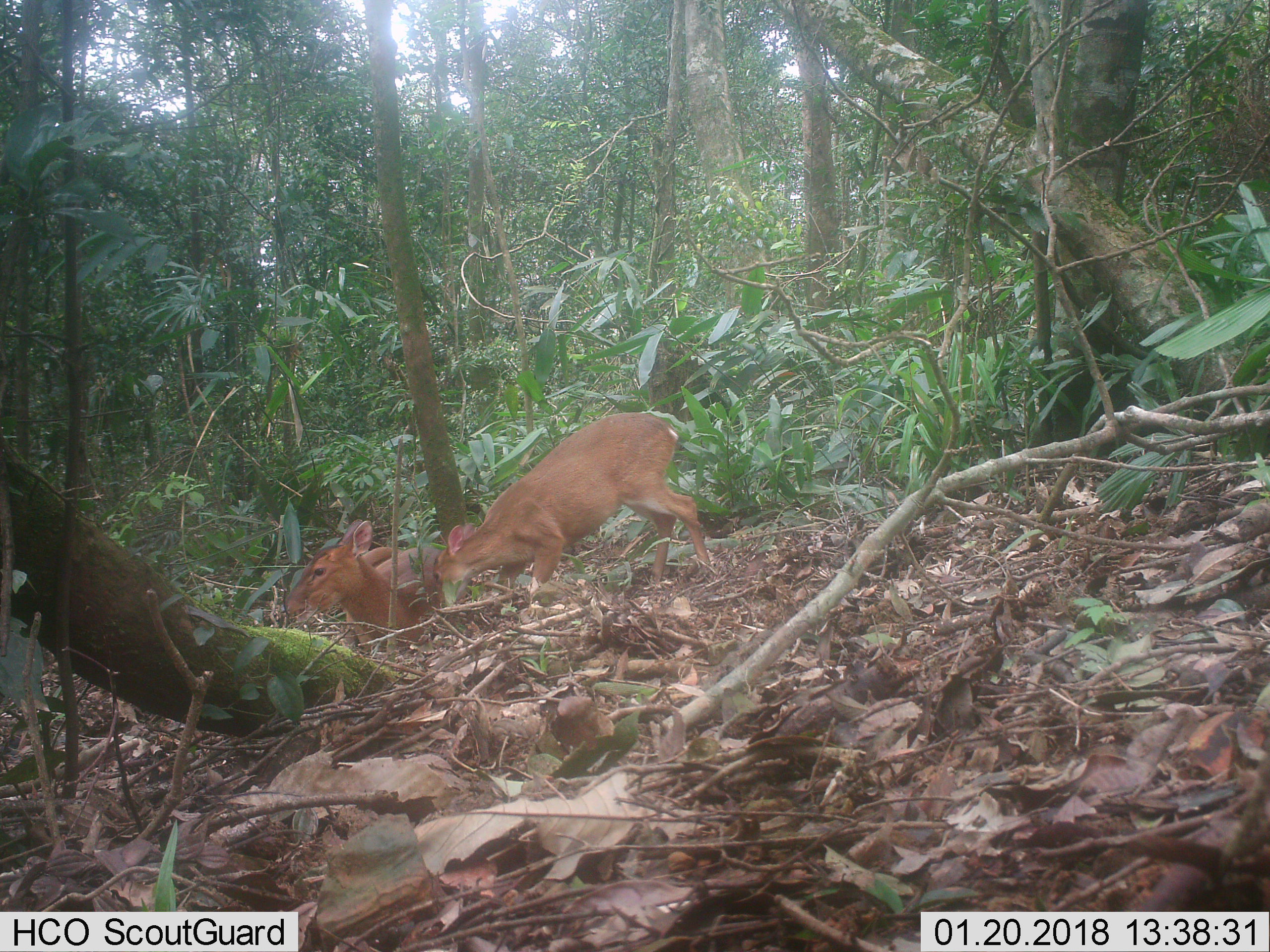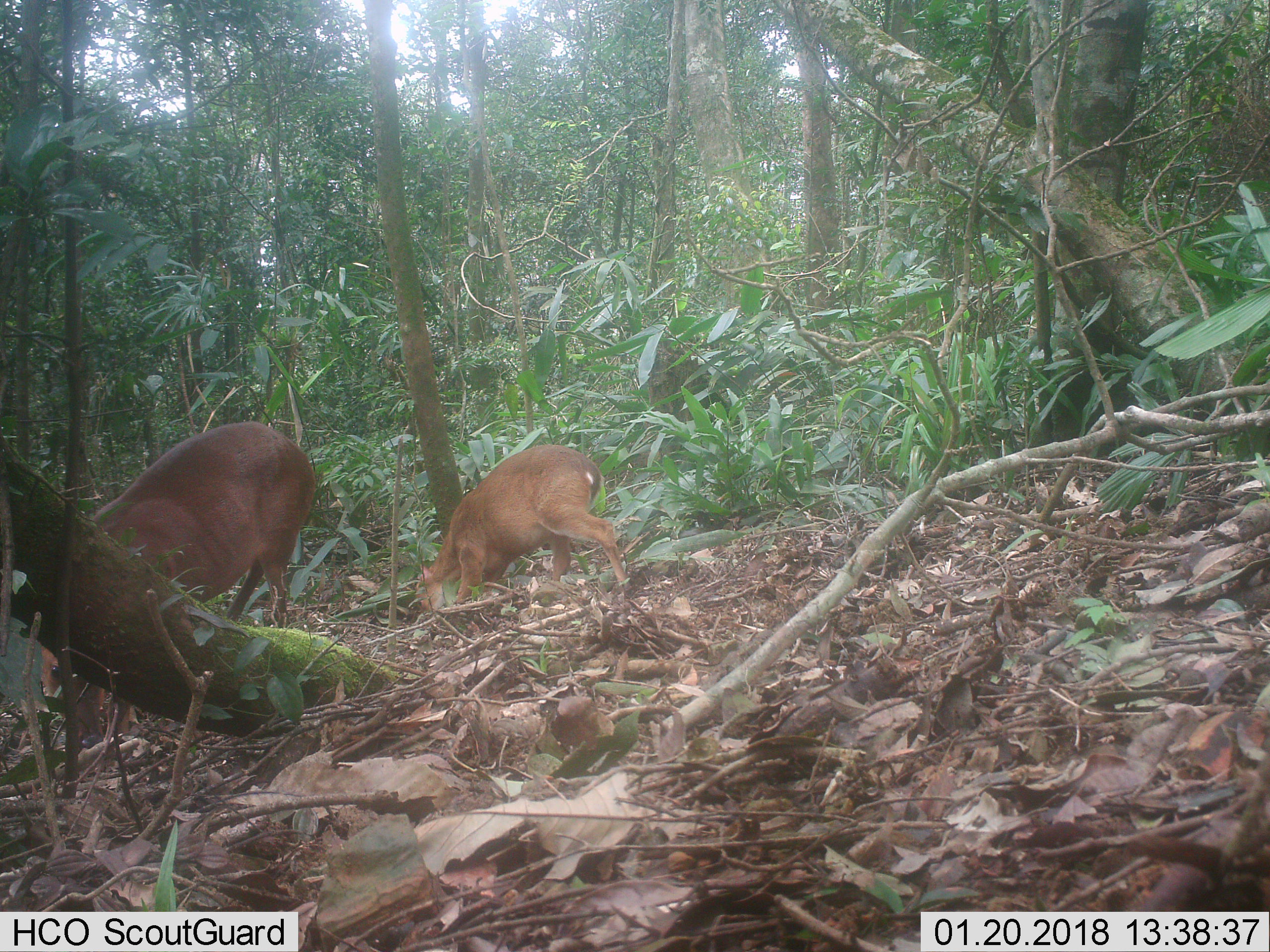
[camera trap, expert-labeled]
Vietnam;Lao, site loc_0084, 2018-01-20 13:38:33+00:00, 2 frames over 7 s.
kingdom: Animalia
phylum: Chordata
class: Mammalia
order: Artiodactyla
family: Cervidae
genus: Muntiacus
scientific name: Muntiacus vuquangensis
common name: large-antlered muntjac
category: large antlered muntjac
Large antlered muntjac (large-antlered muntjac) (Muntiacus vuquangensis). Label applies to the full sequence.